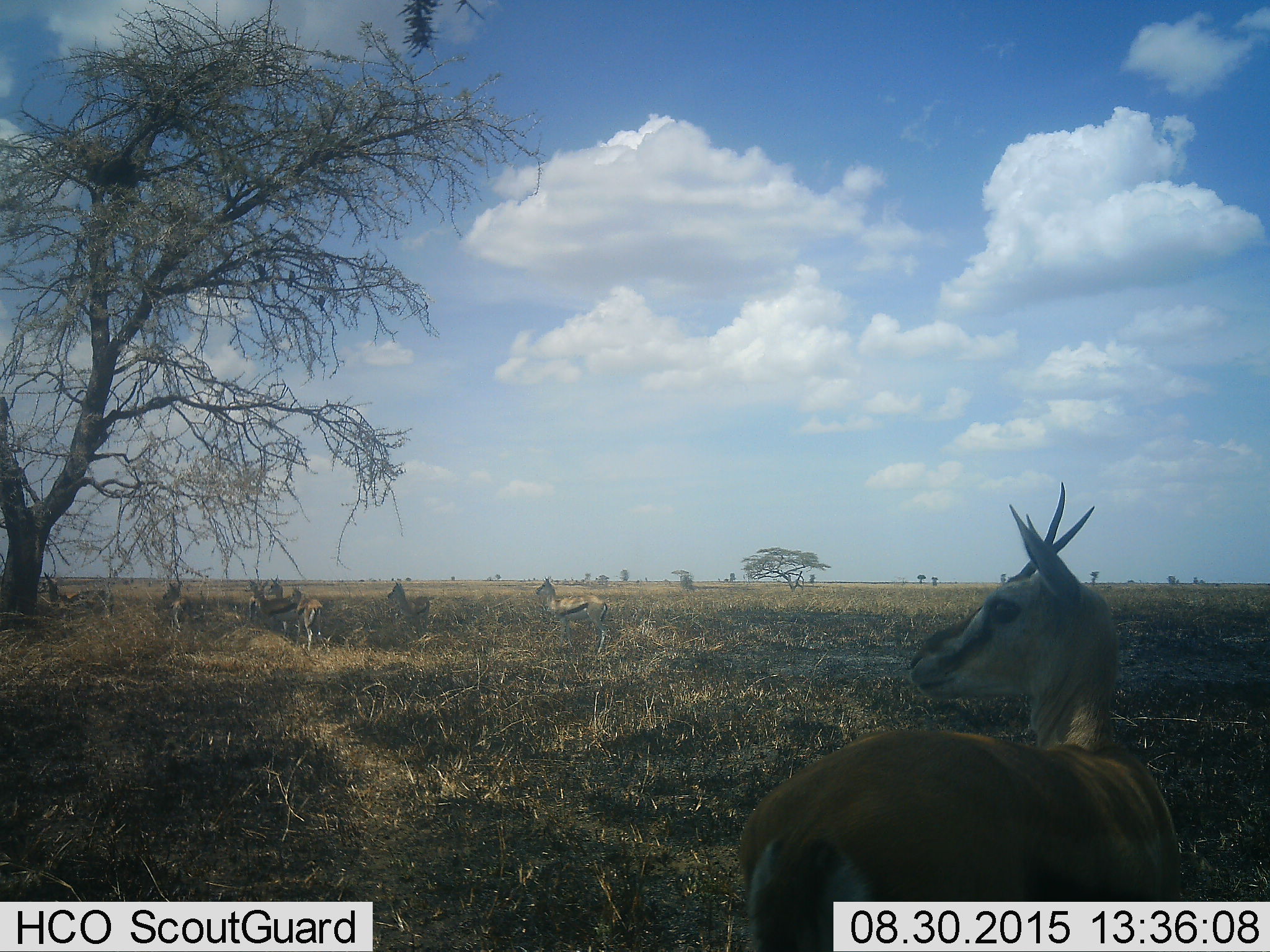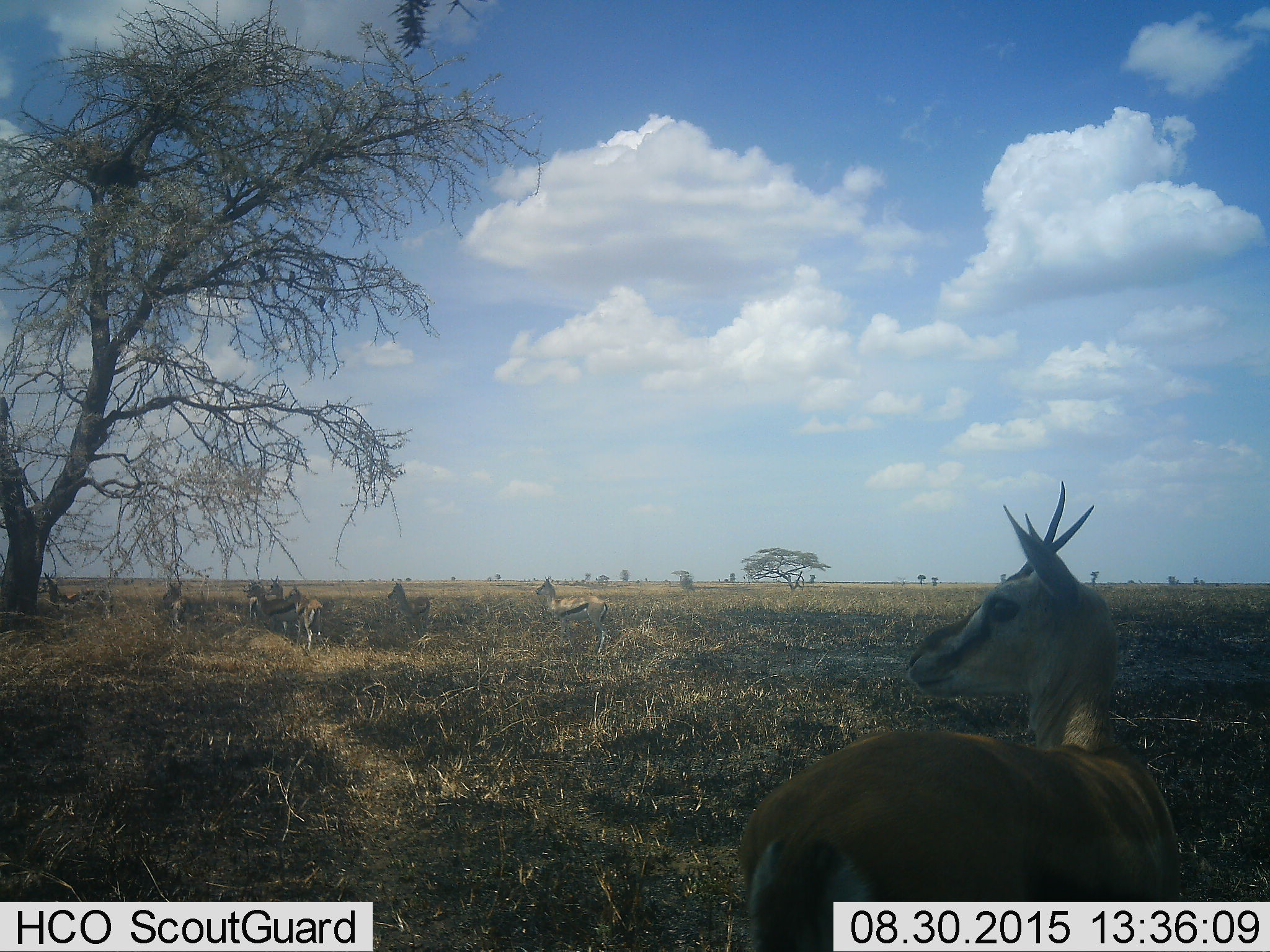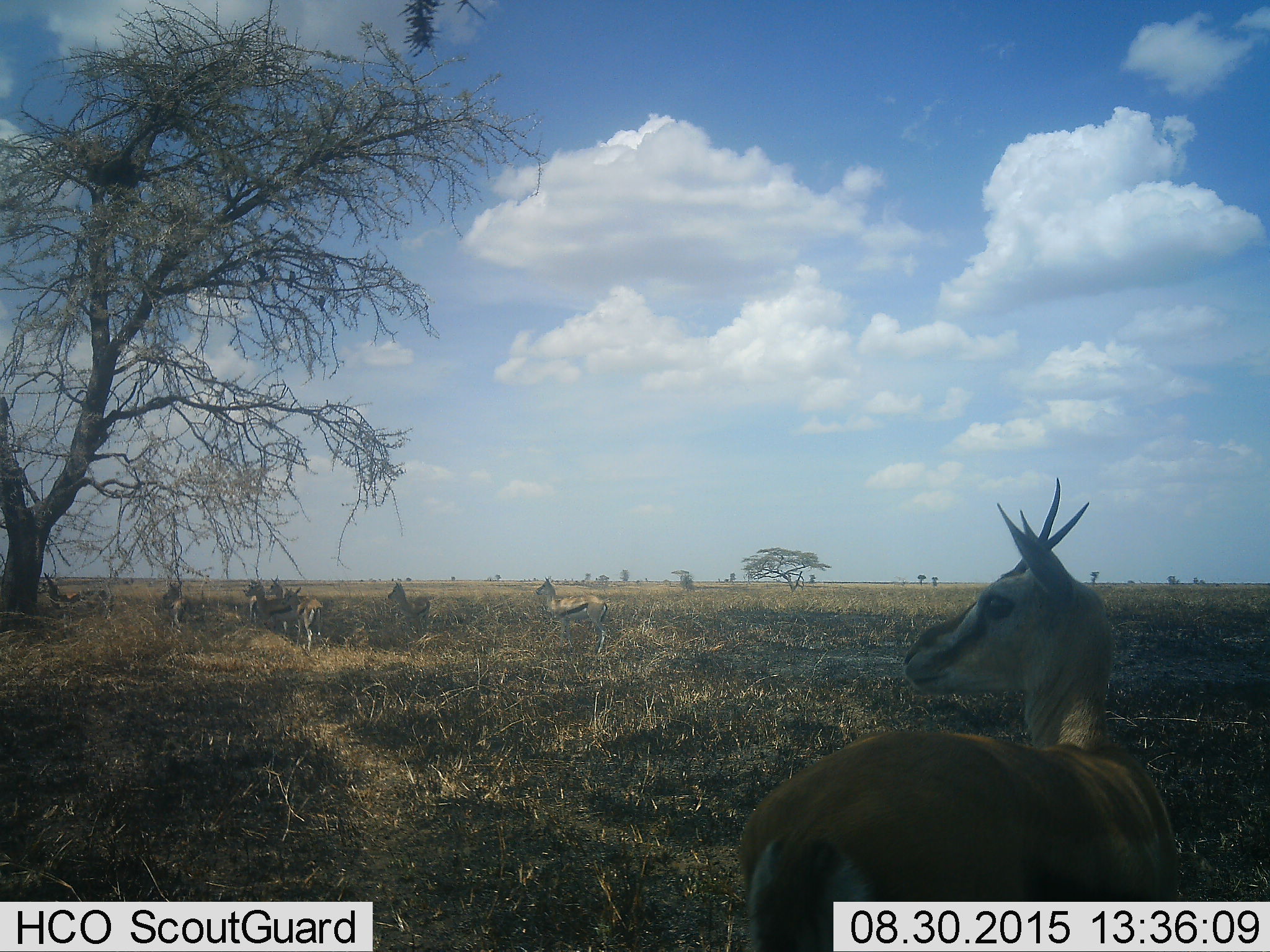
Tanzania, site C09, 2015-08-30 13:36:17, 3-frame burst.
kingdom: Animalia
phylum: Chordata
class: Mammalia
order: Artiodactyla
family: Bovidae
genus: Eudorcas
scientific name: Eudorcas thomsonii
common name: thomson's gazelle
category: gazellethomsons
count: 8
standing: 100%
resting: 6%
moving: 0%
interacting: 0%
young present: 17%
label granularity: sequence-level